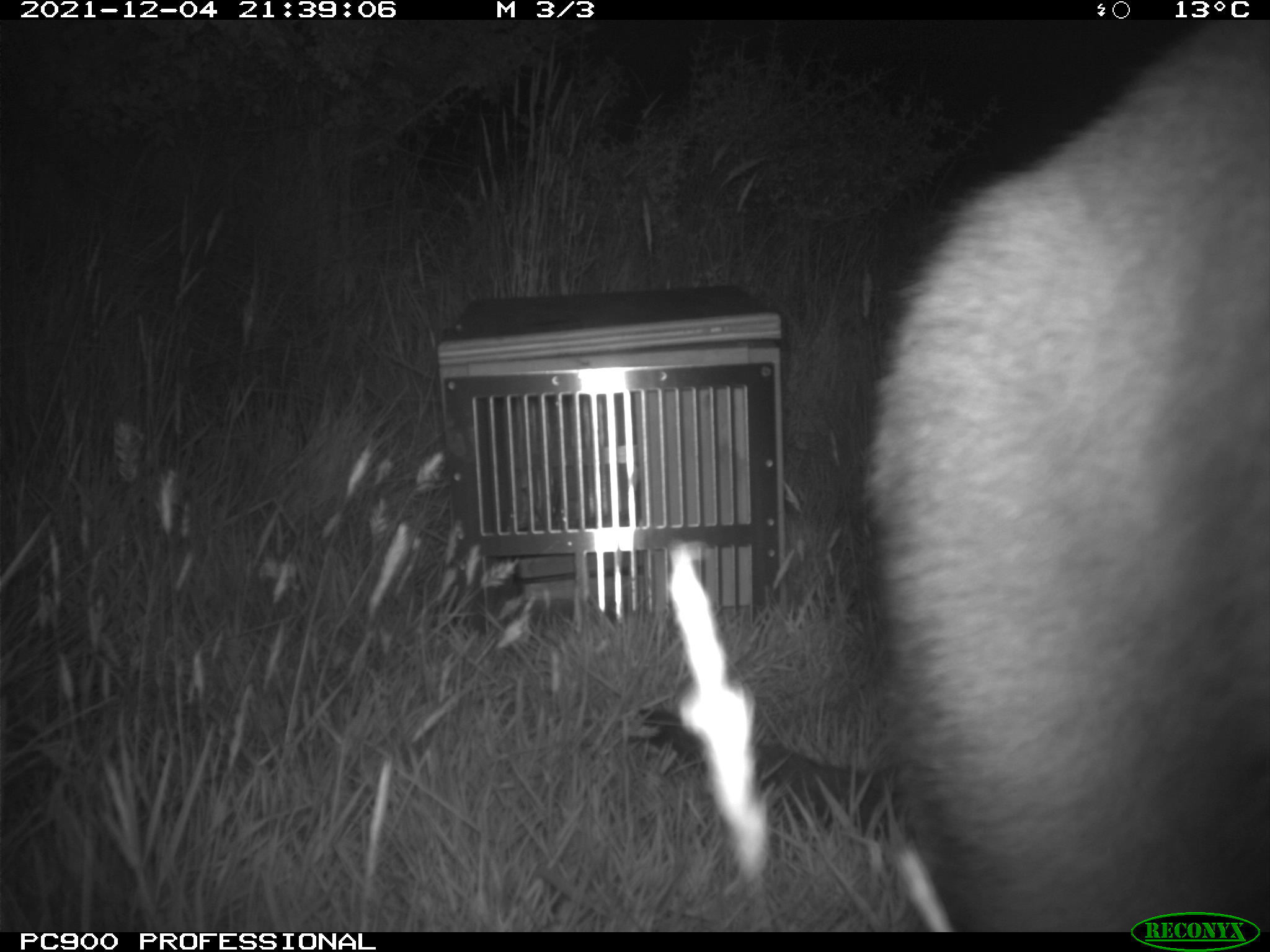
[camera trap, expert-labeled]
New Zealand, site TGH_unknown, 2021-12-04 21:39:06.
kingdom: Animalia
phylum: Chordata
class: Mammalia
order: Diprotodontia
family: Macropodidae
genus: Notamacropus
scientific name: Notamacropus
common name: wallaby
Wallaby (Notamacropus).